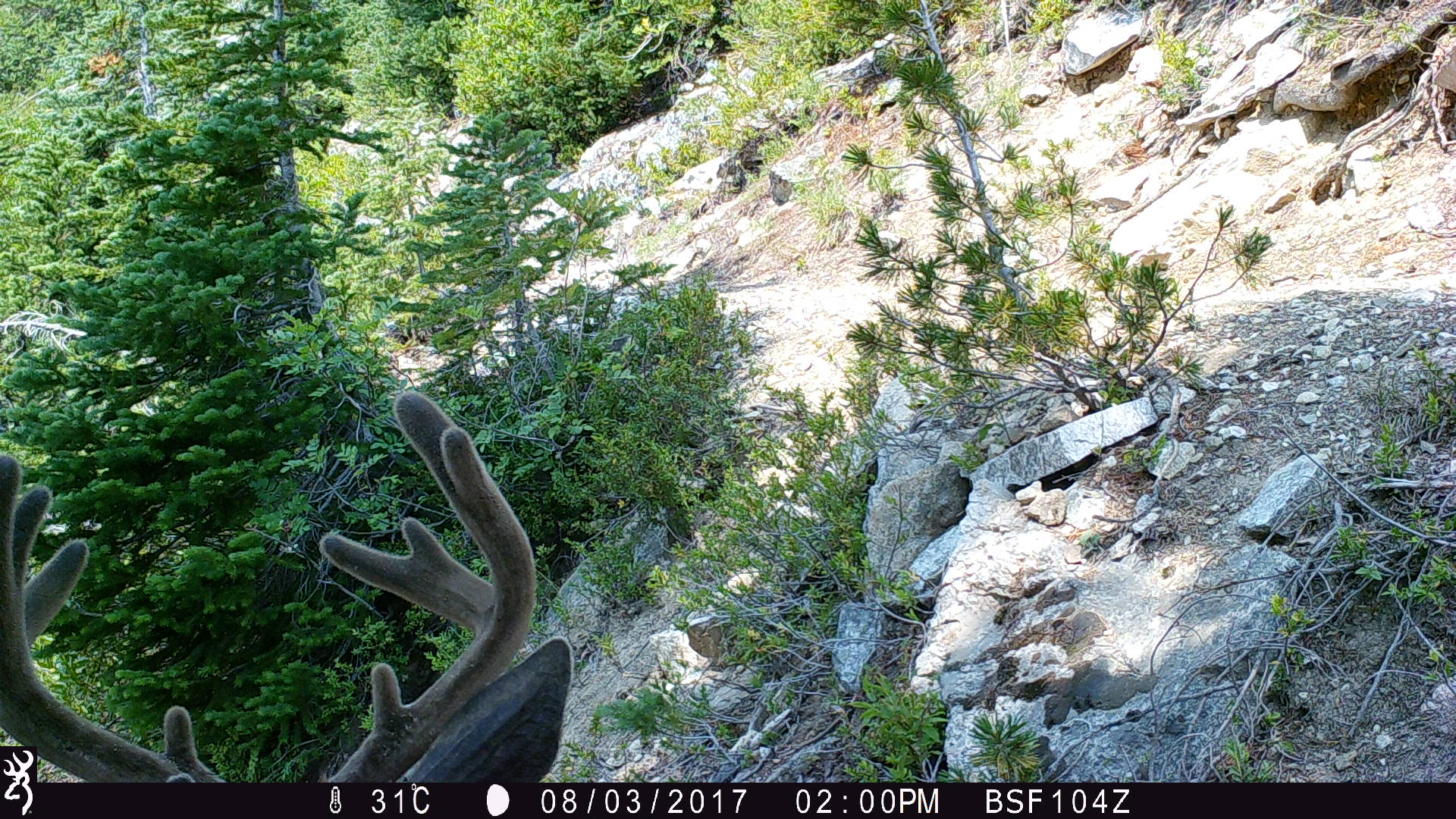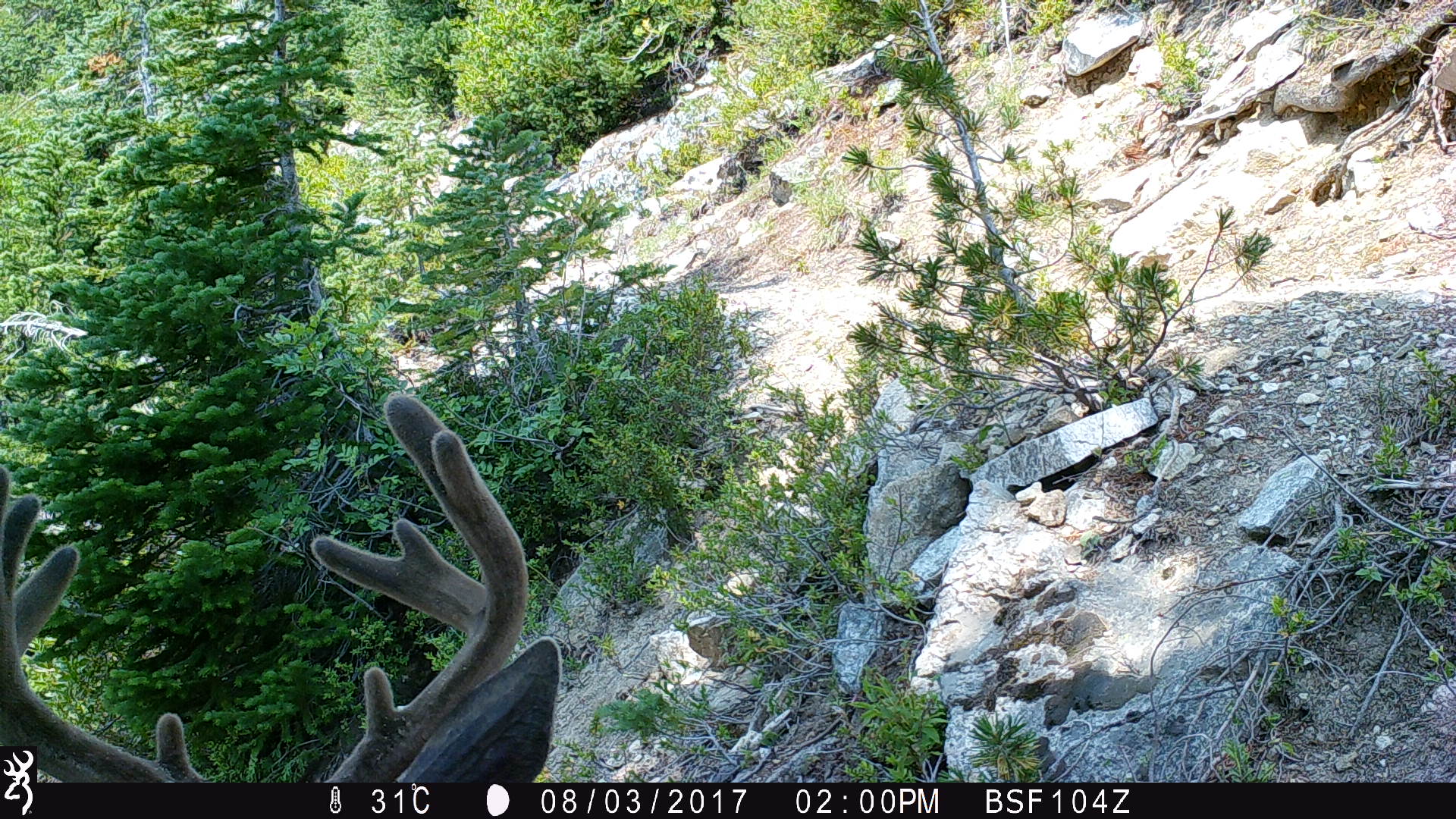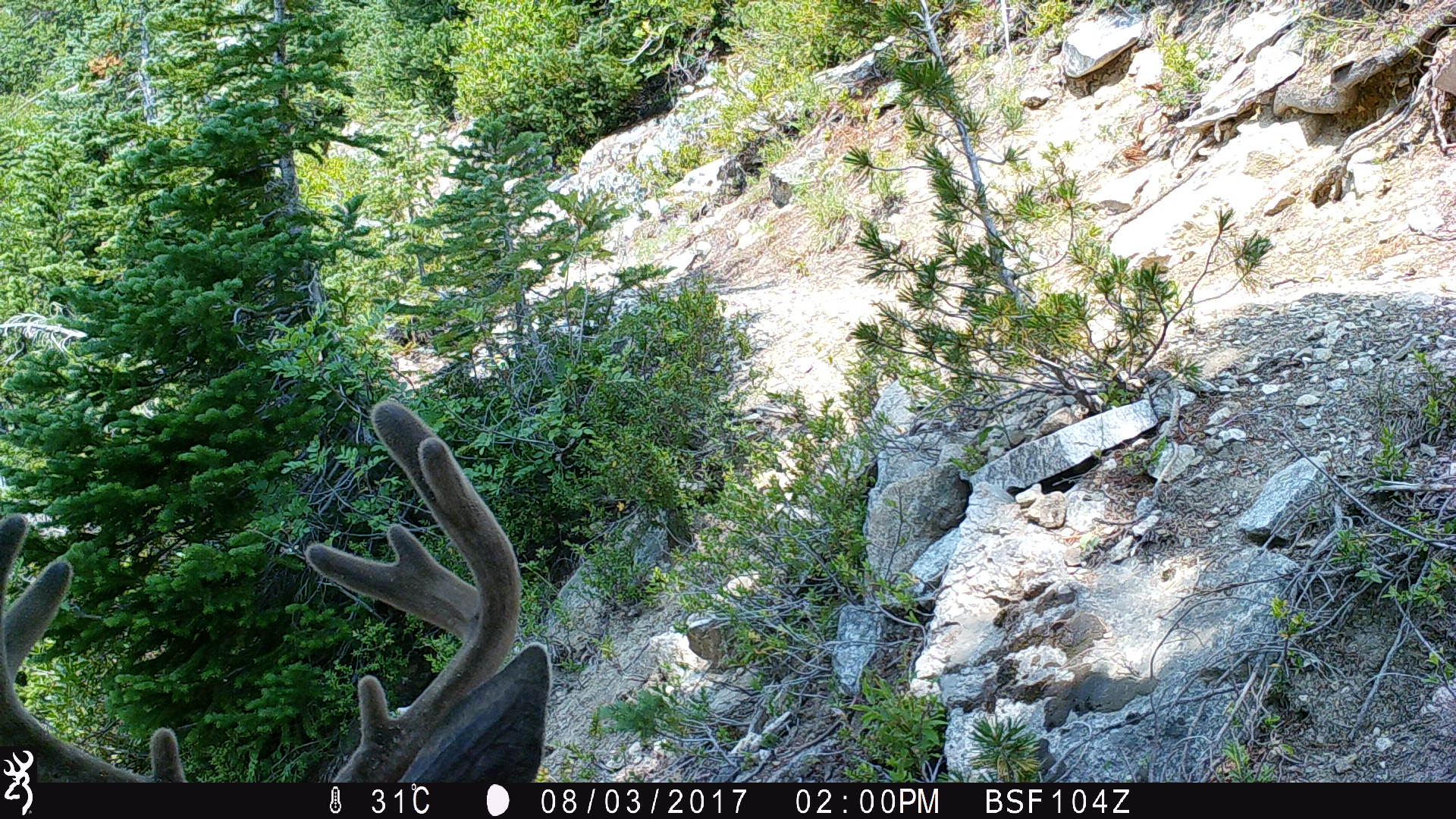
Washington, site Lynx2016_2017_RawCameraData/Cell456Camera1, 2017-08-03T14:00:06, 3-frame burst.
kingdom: Animalia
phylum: Chordata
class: Mammalia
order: Artiodactyla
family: Cervidae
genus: Odocoileus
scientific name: Odocoileus hemionus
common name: mule deer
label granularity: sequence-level